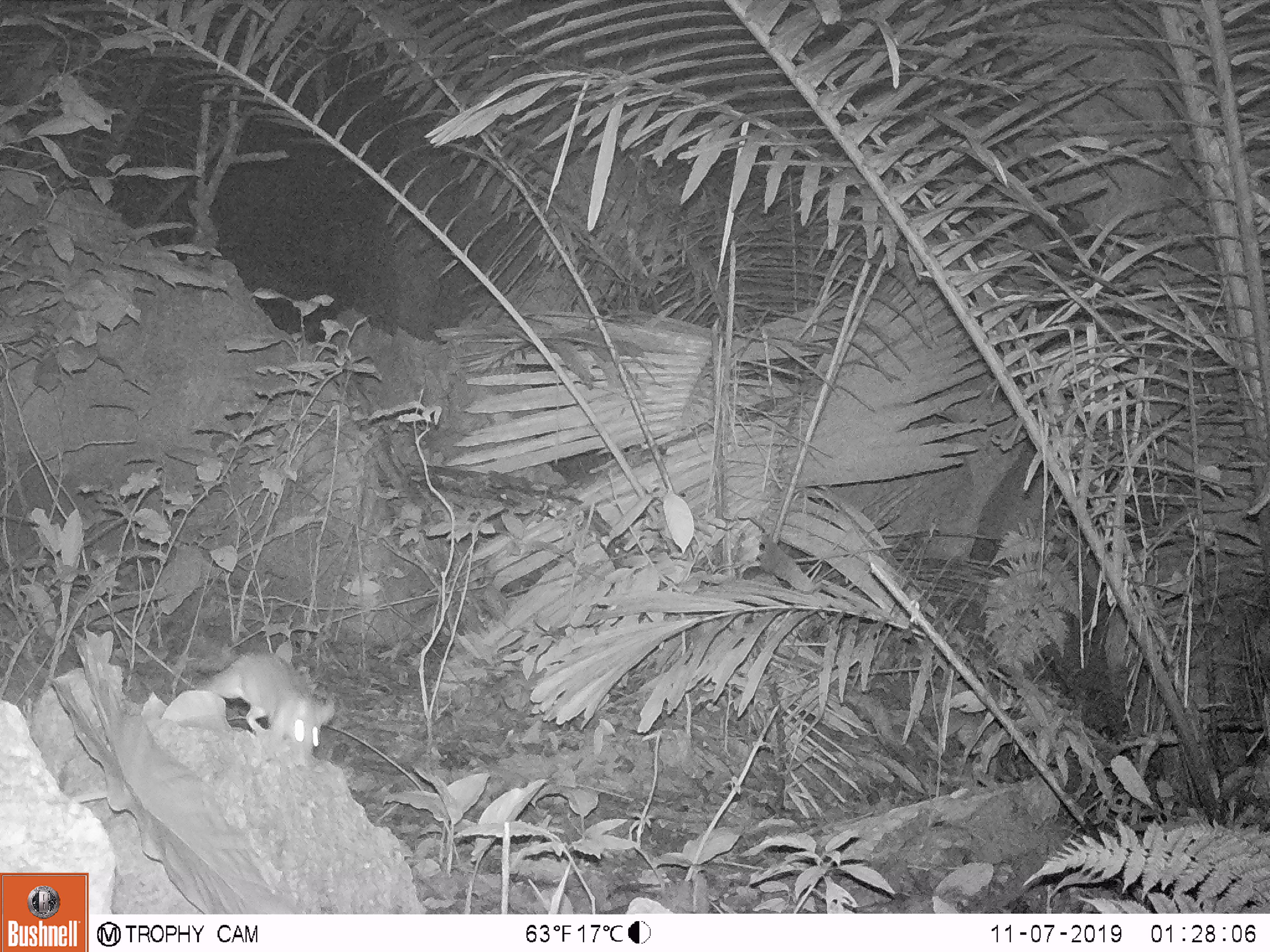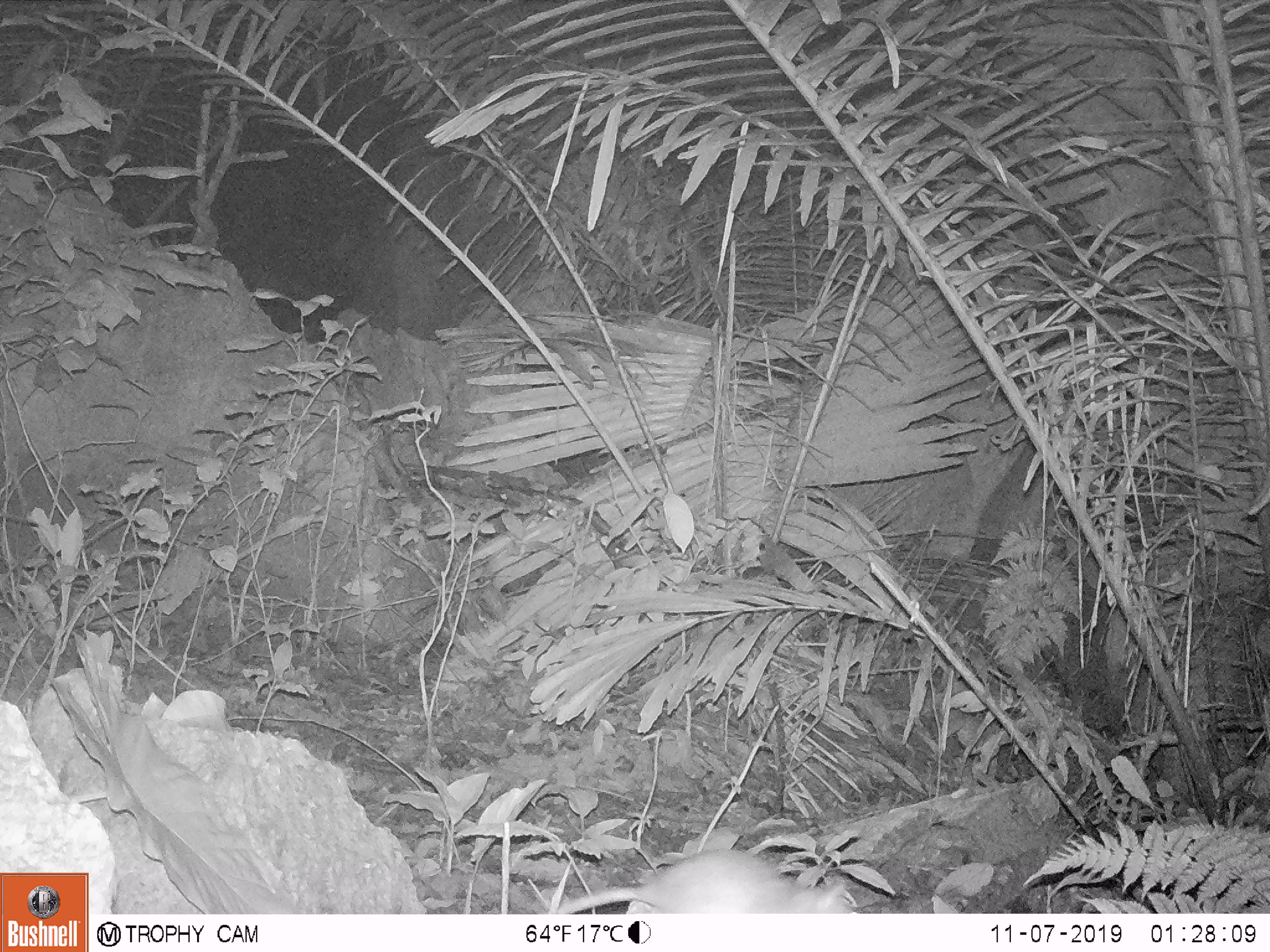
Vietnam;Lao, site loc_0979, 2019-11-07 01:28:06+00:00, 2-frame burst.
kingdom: Animalia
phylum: Chordata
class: Mammalia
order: Rodentia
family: Muridae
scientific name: Muridae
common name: old-world mice and rats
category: unidentified murid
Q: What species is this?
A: Unidentified murid (old-world mice and rats) (Muridae).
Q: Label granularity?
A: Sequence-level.